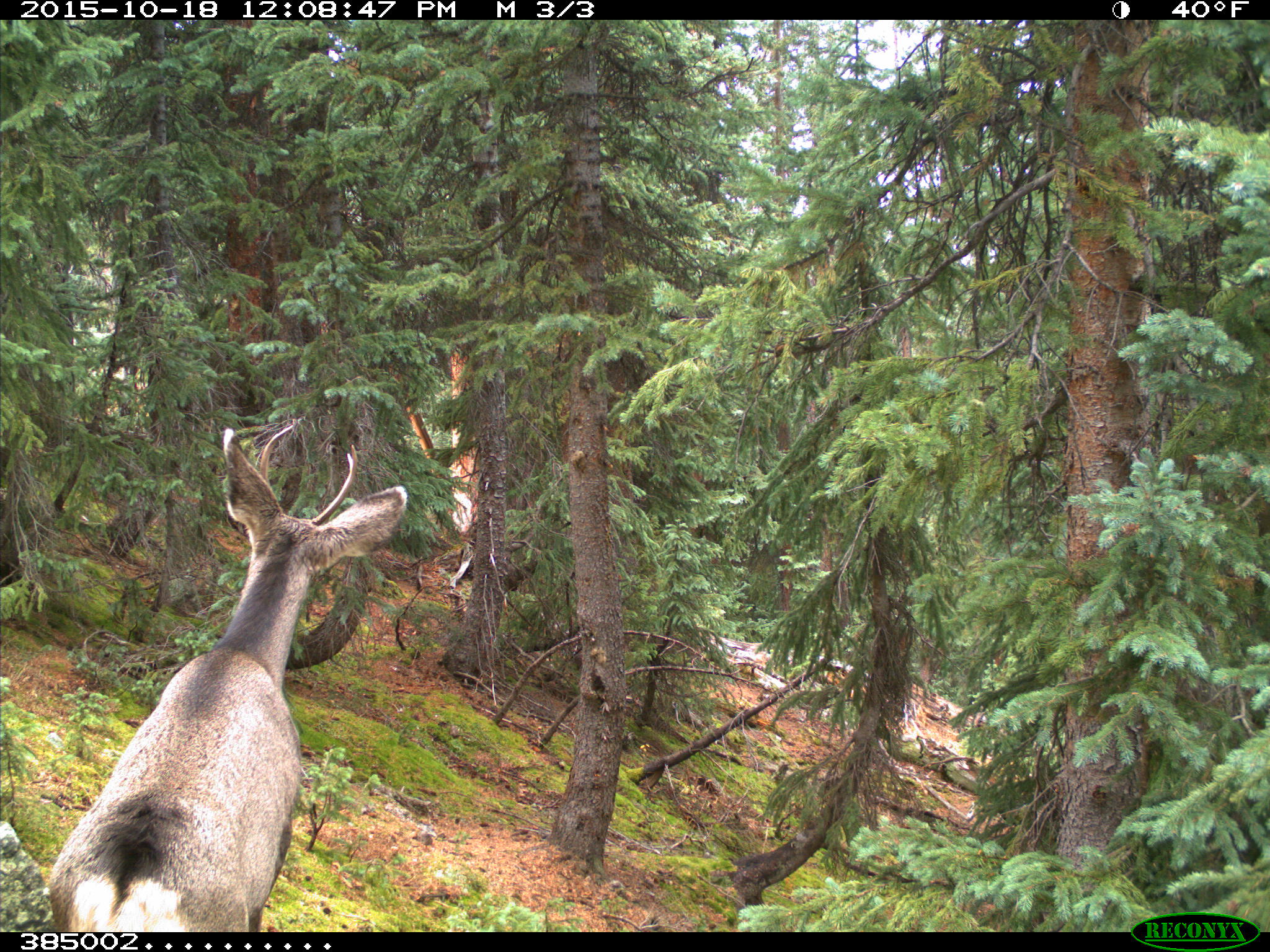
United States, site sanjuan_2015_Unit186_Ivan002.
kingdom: Animalia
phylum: Chordata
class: Mammalia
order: Artiodactyla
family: Cervidae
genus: Odocoileus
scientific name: Odocoileus hemionus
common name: mule deer